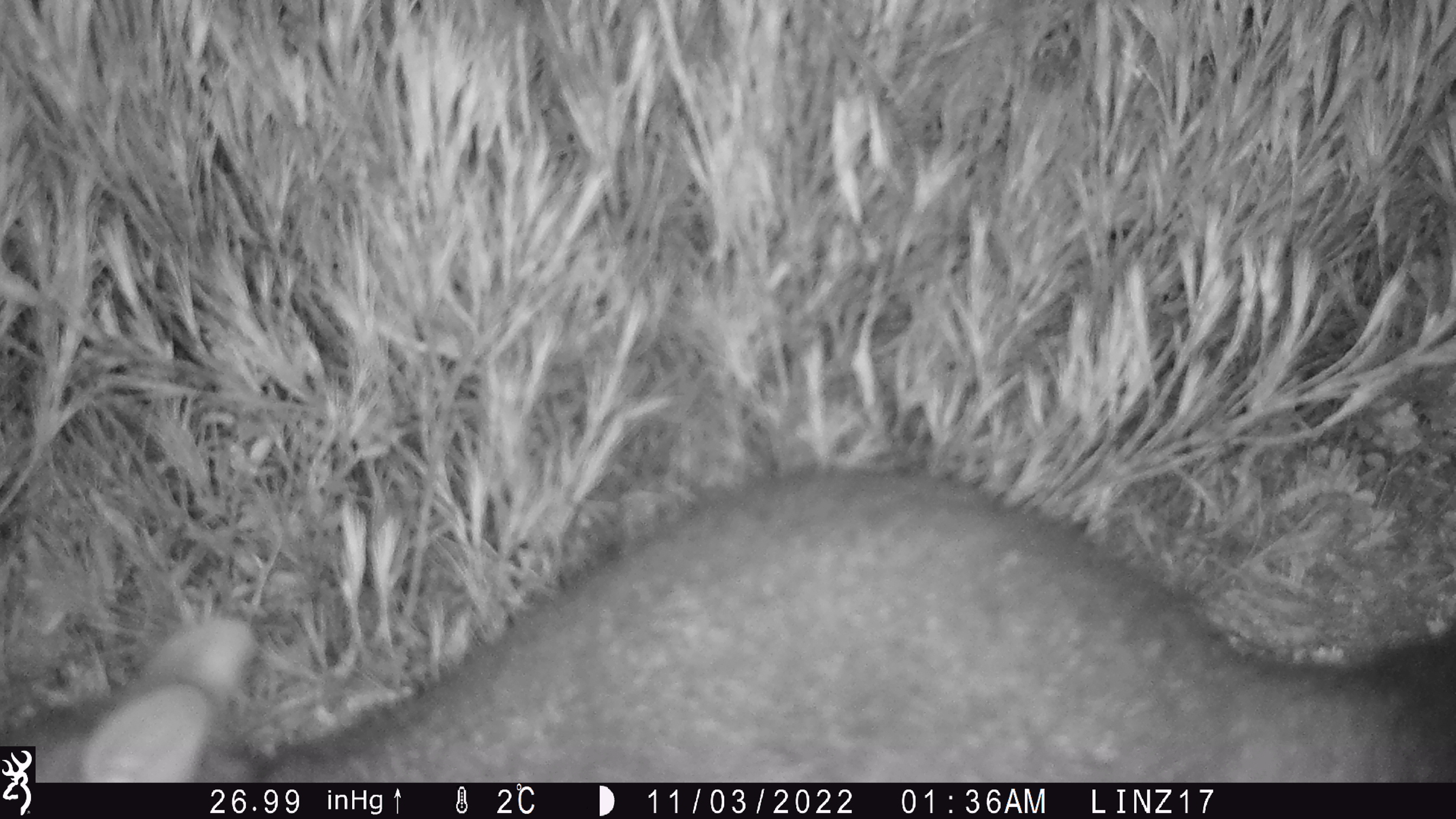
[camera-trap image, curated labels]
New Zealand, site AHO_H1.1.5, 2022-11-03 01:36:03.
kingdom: Animalia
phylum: Chordata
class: Mammalia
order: Diprotodontia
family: Phalangeridae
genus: Trichosurus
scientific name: Trichosurus vulpecula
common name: common brushtail possum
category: possum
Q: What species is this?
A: Possum (common brushtail possum) (Trichosurus vulpecula).